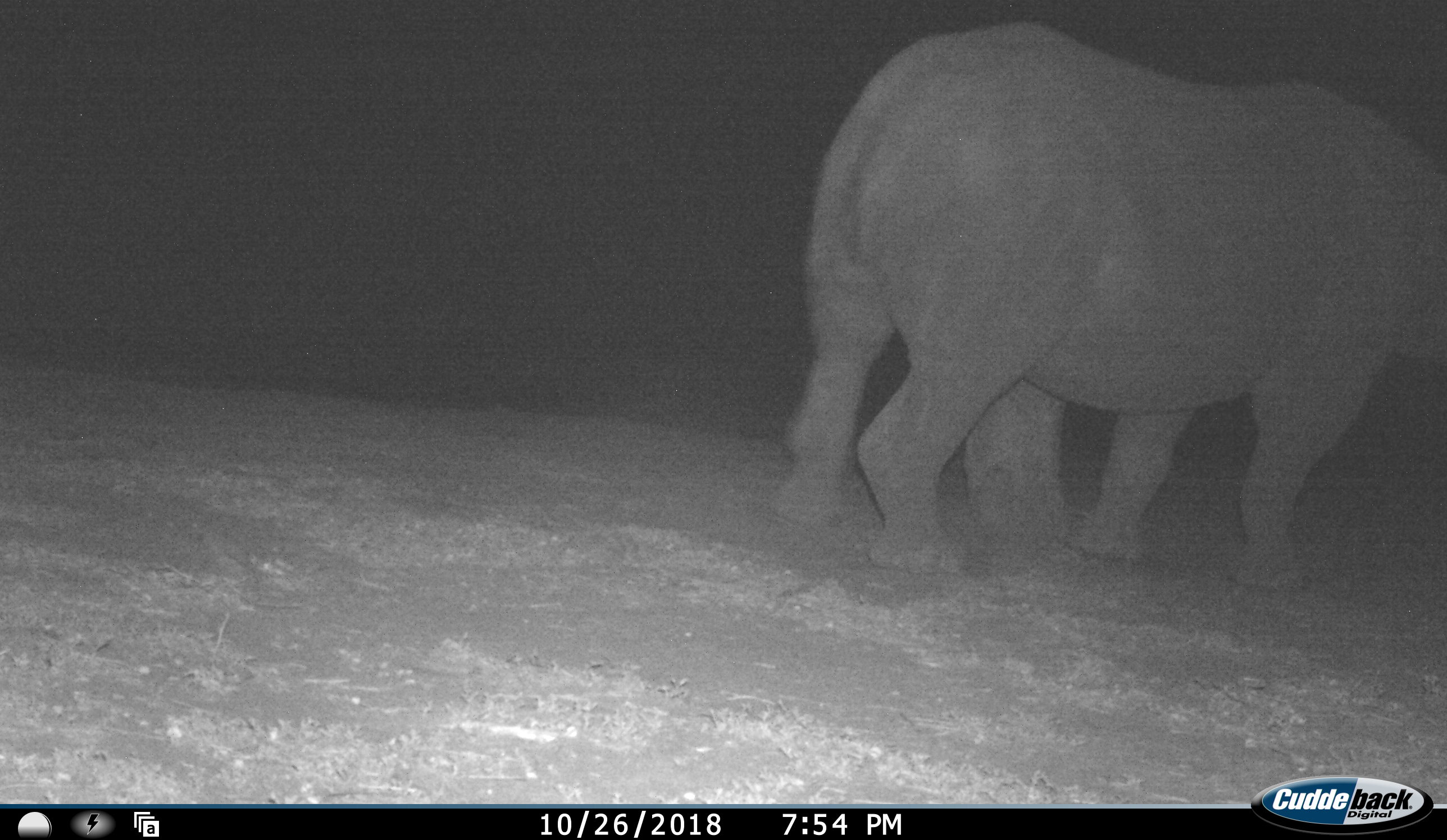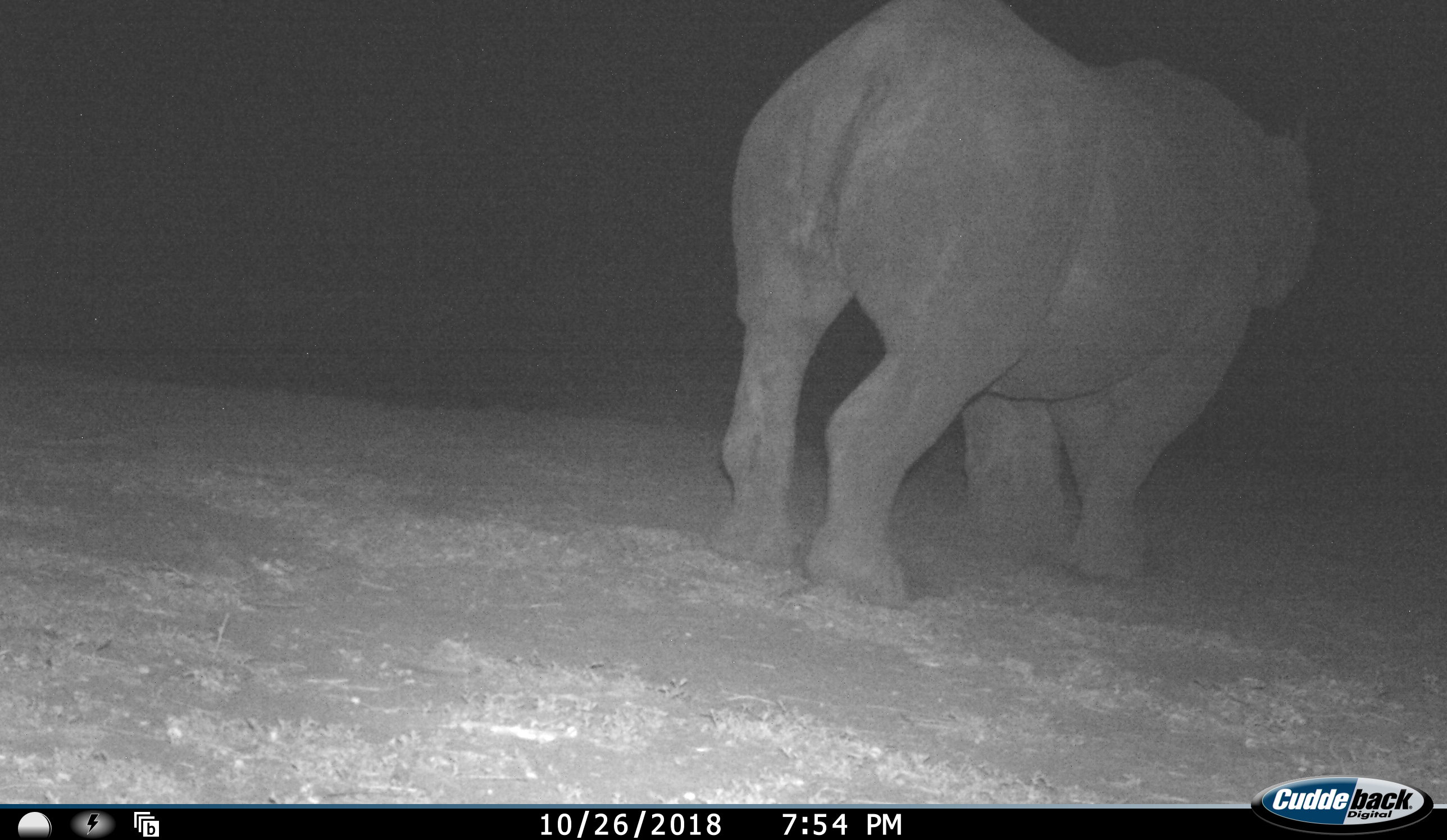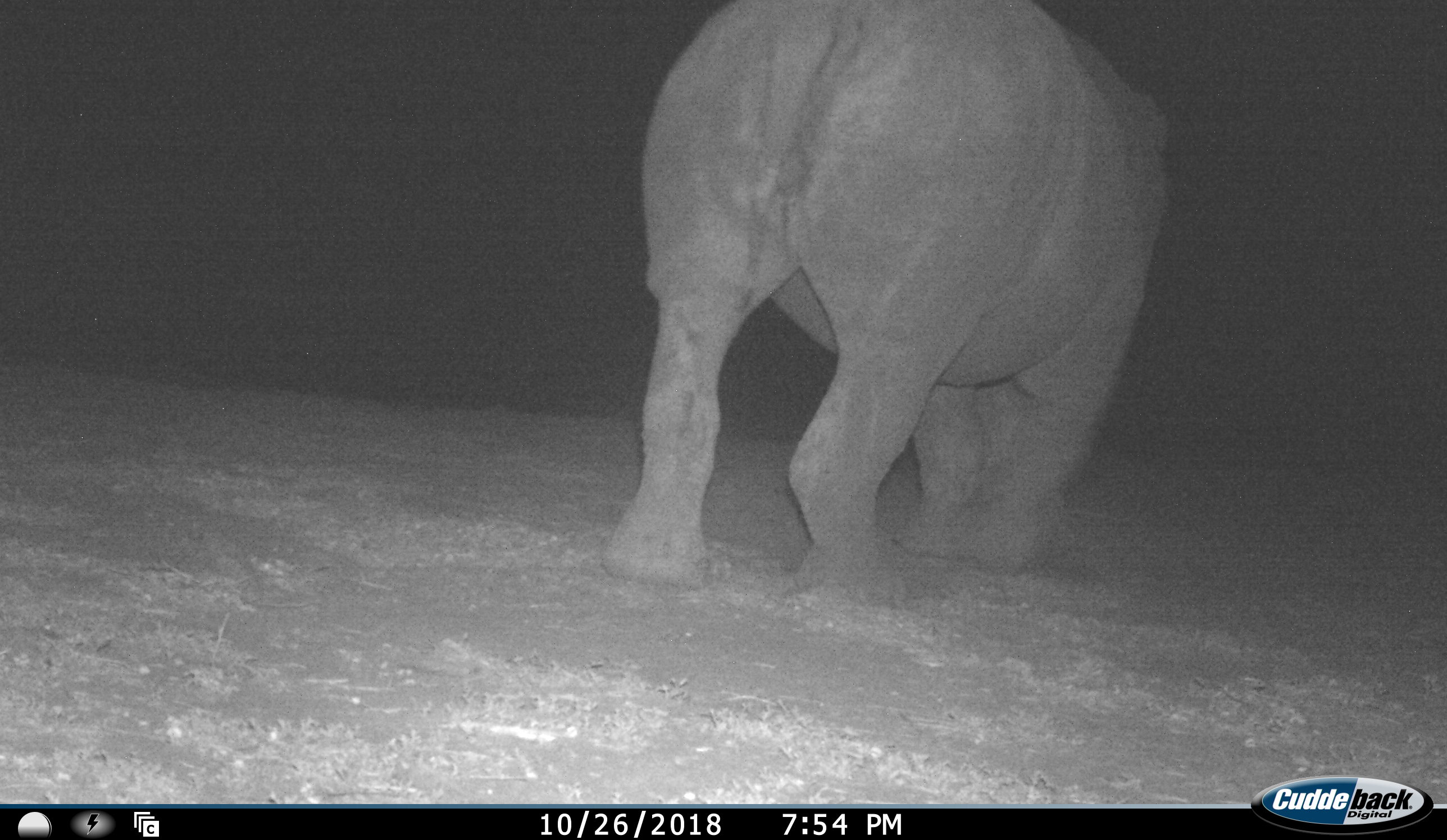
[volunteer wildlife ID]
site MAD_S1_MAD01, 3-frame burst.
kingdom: Animalia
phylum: Chordata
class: Mammalia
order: Perissodactyla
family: Rhinocerotidae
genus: Diceros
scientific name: Diceros bicornis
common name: black rhinoceros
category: rhinocerosblack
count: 1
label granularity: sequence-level